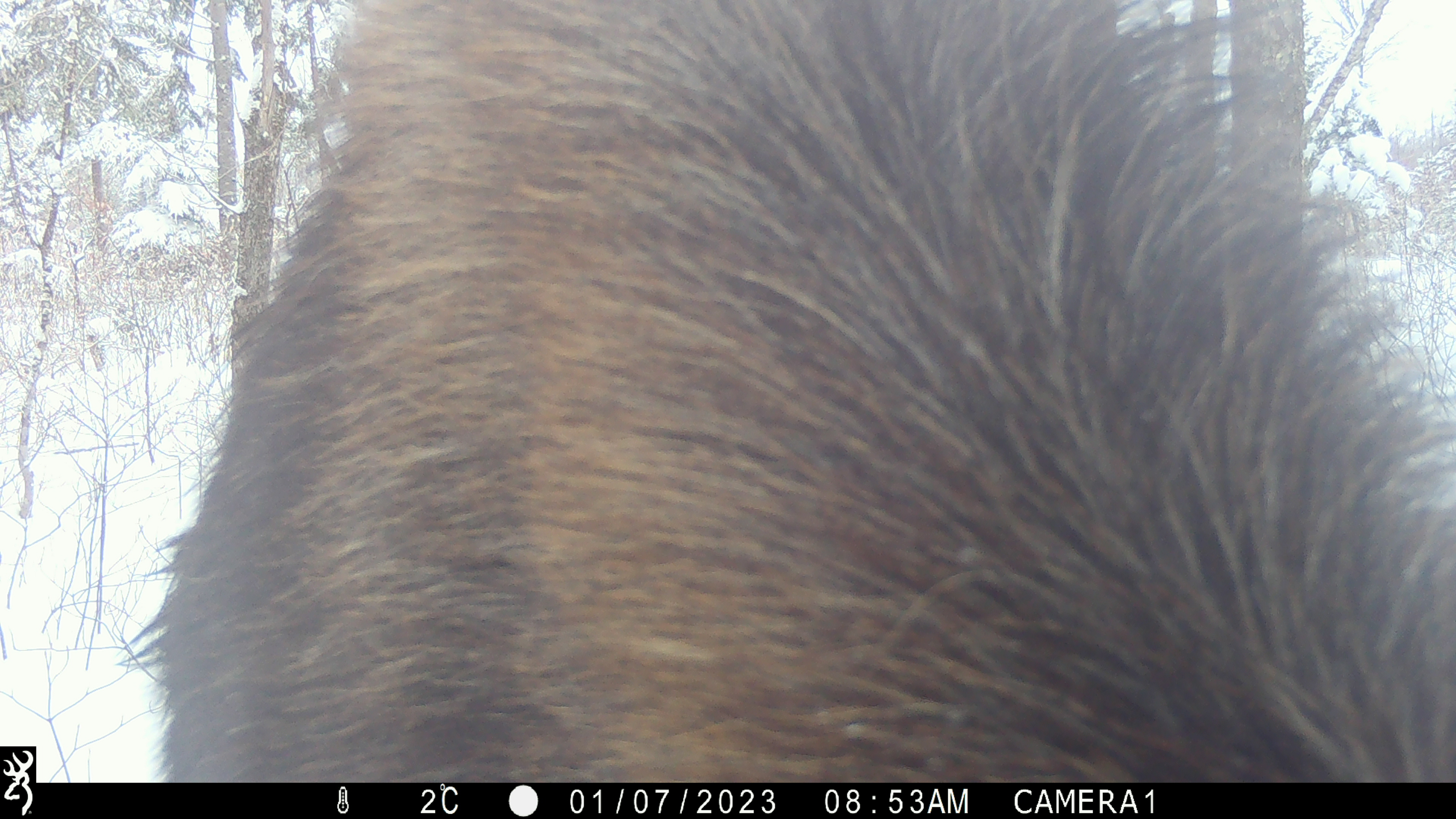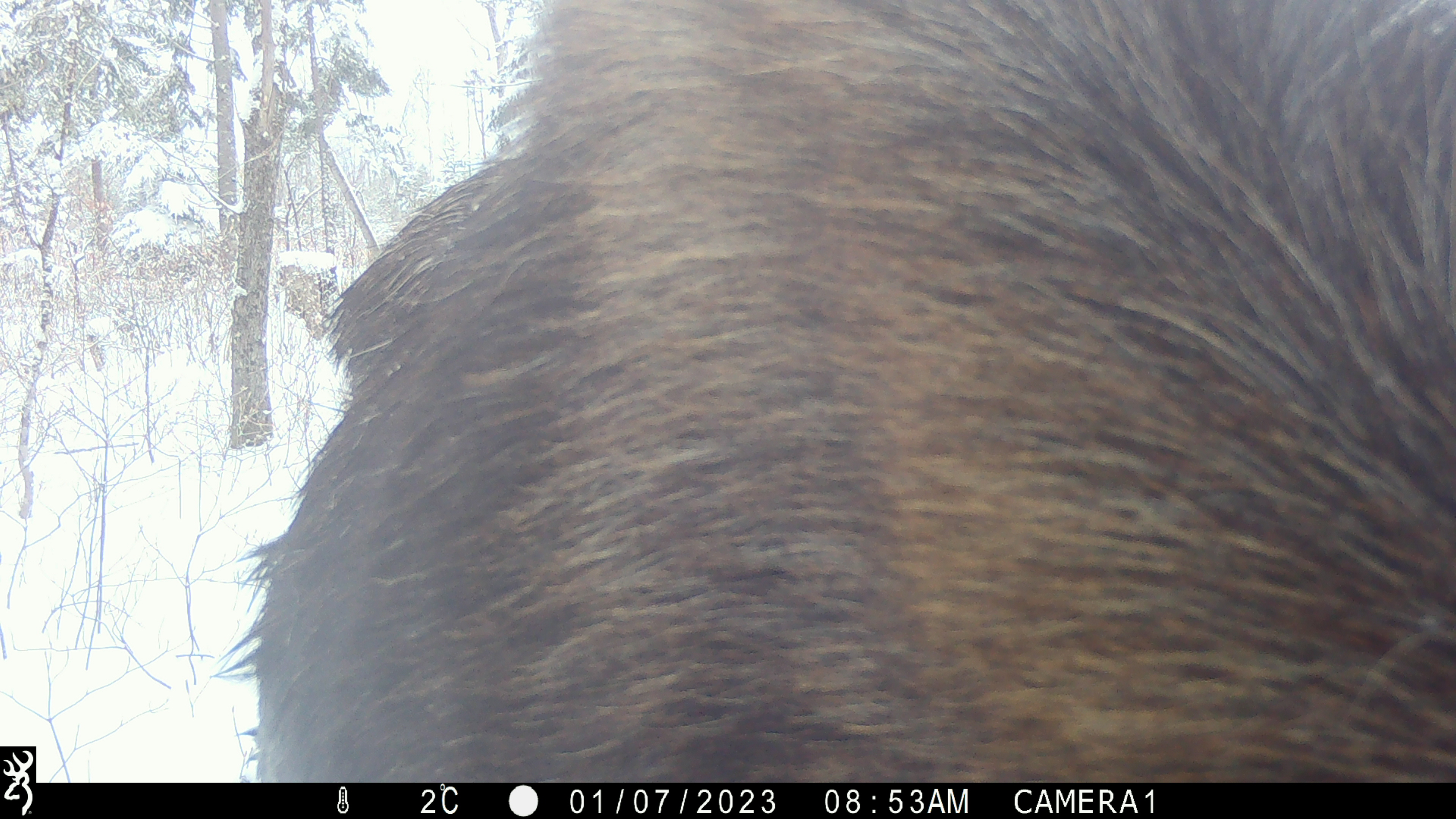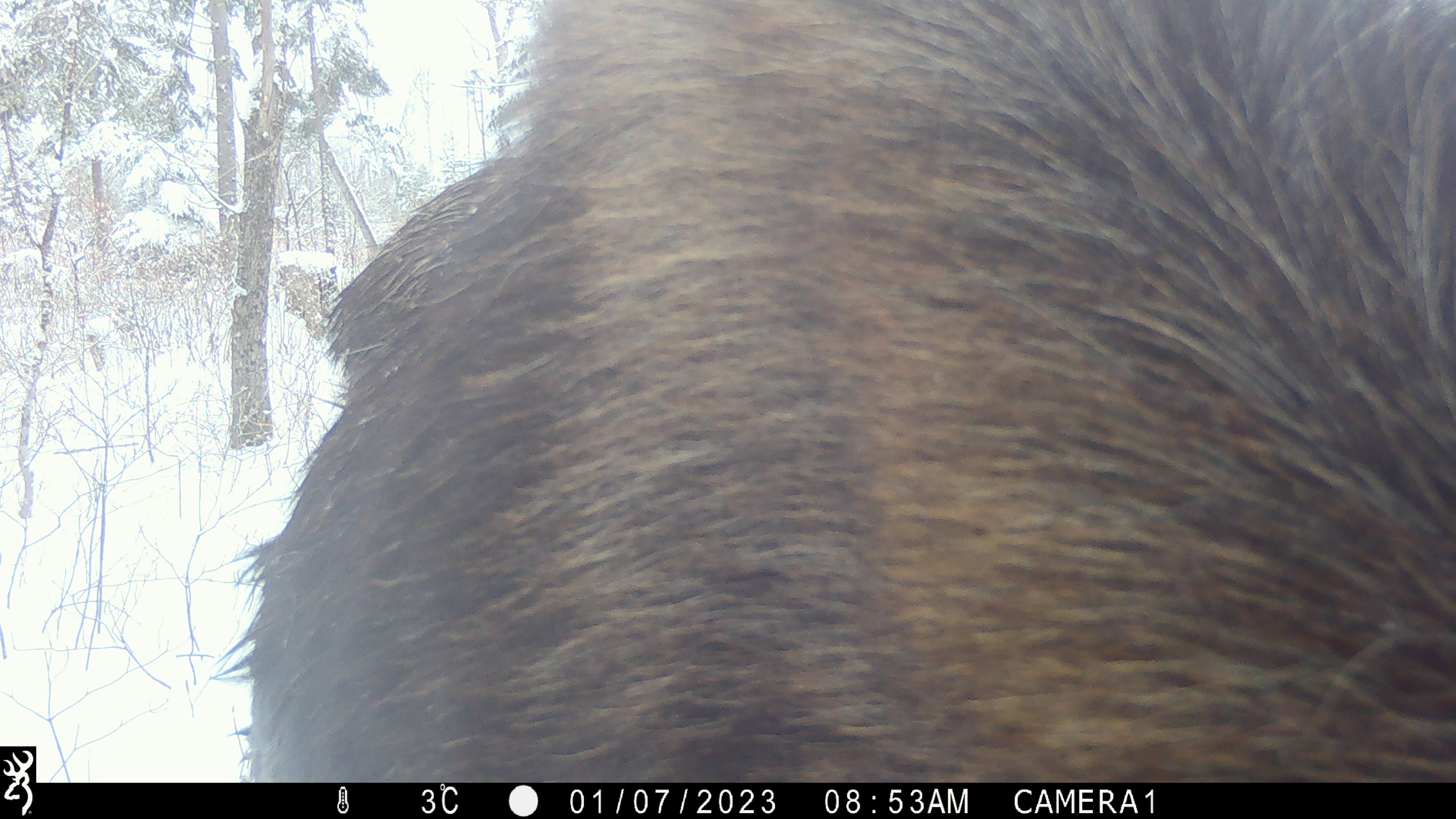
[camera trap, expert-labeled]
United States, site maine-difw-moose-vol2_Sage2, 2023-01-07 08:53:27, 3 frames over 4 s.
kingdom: Animalia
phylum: Chordata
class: Mammalia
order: Artiodactyla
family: Cervidae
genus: Alces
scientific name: Alces alces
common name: moose